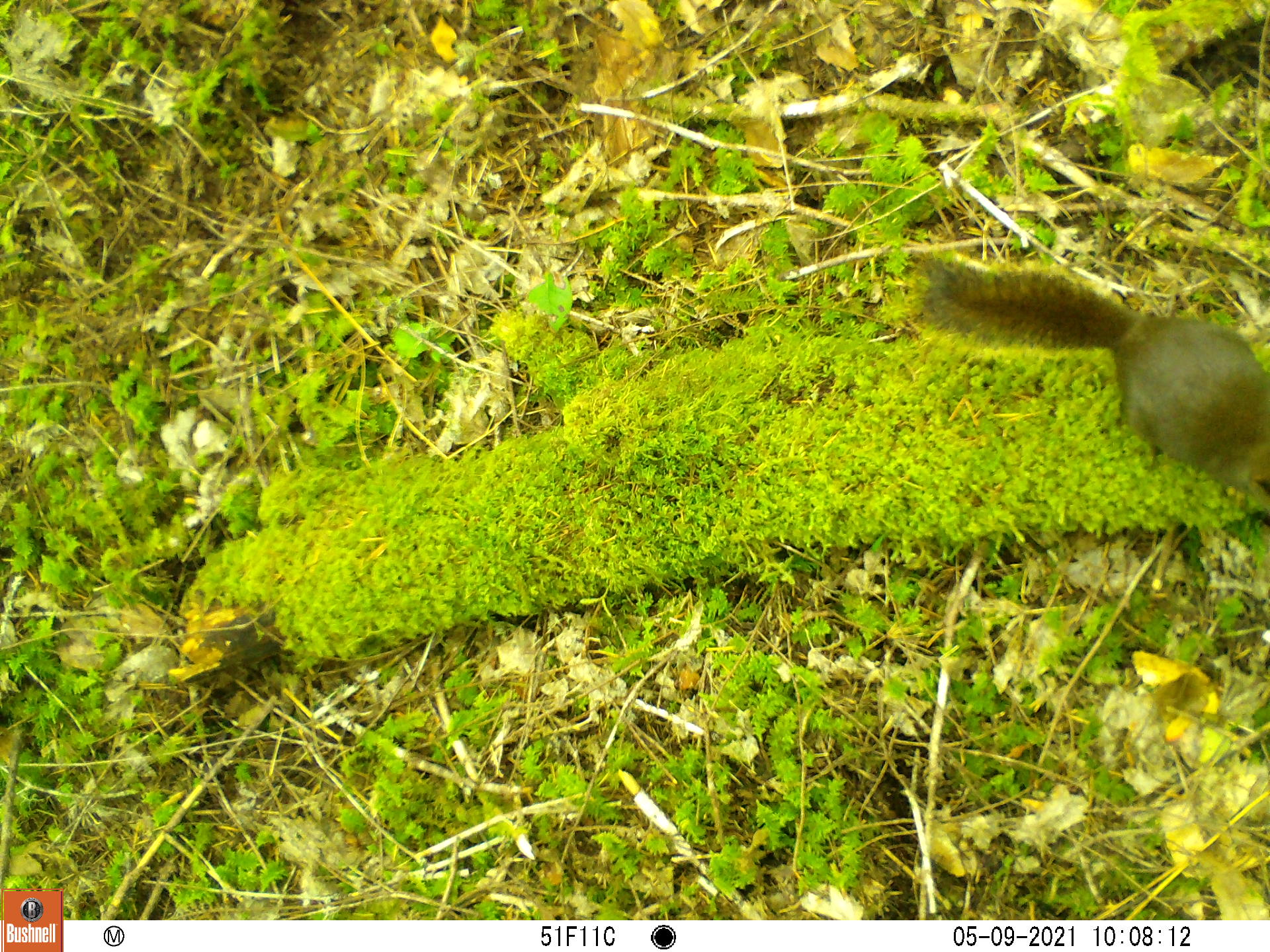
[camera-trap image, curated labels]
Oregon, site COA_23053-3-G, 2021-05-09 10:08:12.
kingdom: Animalia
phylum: Chordata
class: Mammalia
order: Rodentia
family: Sciuridae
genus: Tamiasciurus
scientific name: Tamiasciurus douglasii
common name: douglas squirrel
Douglas squirrel (Tamiasciurus douglasii).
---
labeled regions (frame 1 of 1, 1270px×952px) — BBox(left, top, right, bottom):
douglas squirrel: BBox(897, 246, 1264, 508)